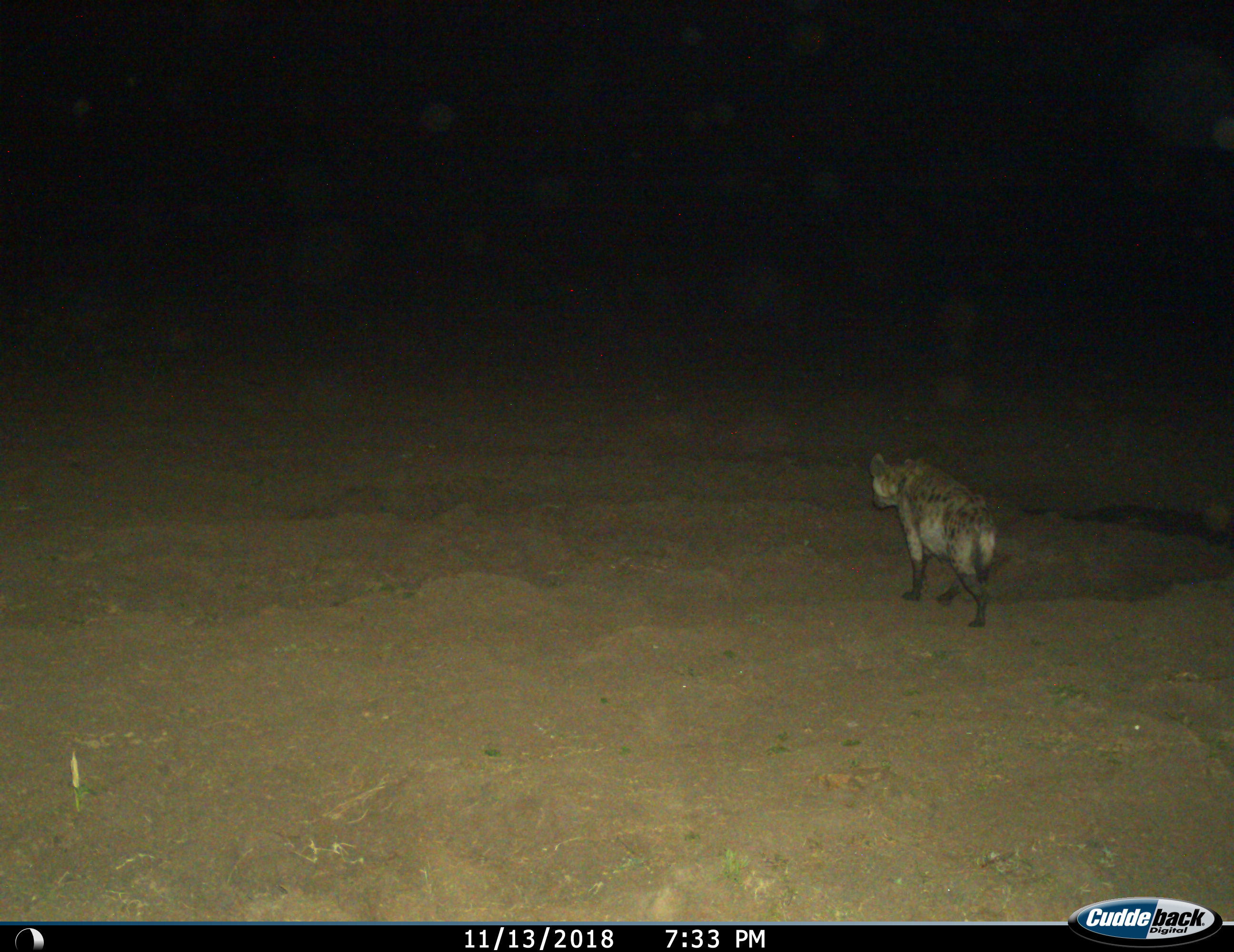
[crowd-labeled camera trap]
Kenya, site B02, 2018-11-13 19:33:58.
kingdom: Animalia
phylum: Chordata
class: Mammalia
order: Carnivora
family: Hyaenidae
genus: Crocuta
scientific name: Crocuta crocuta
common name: spotted hyena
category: hyenaspotted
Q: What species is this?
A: Hyenaspotted (spotted hyena) (Crocuta crocuta).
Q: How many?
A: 1.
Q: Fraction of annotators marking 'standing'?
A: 11%.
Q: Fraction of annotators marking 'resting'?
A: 0%.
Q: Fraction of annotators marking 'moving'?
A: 100%.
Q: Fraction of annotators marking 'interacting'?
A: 0%.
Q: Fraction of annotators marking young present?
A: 0%.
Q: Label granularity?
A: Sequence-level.